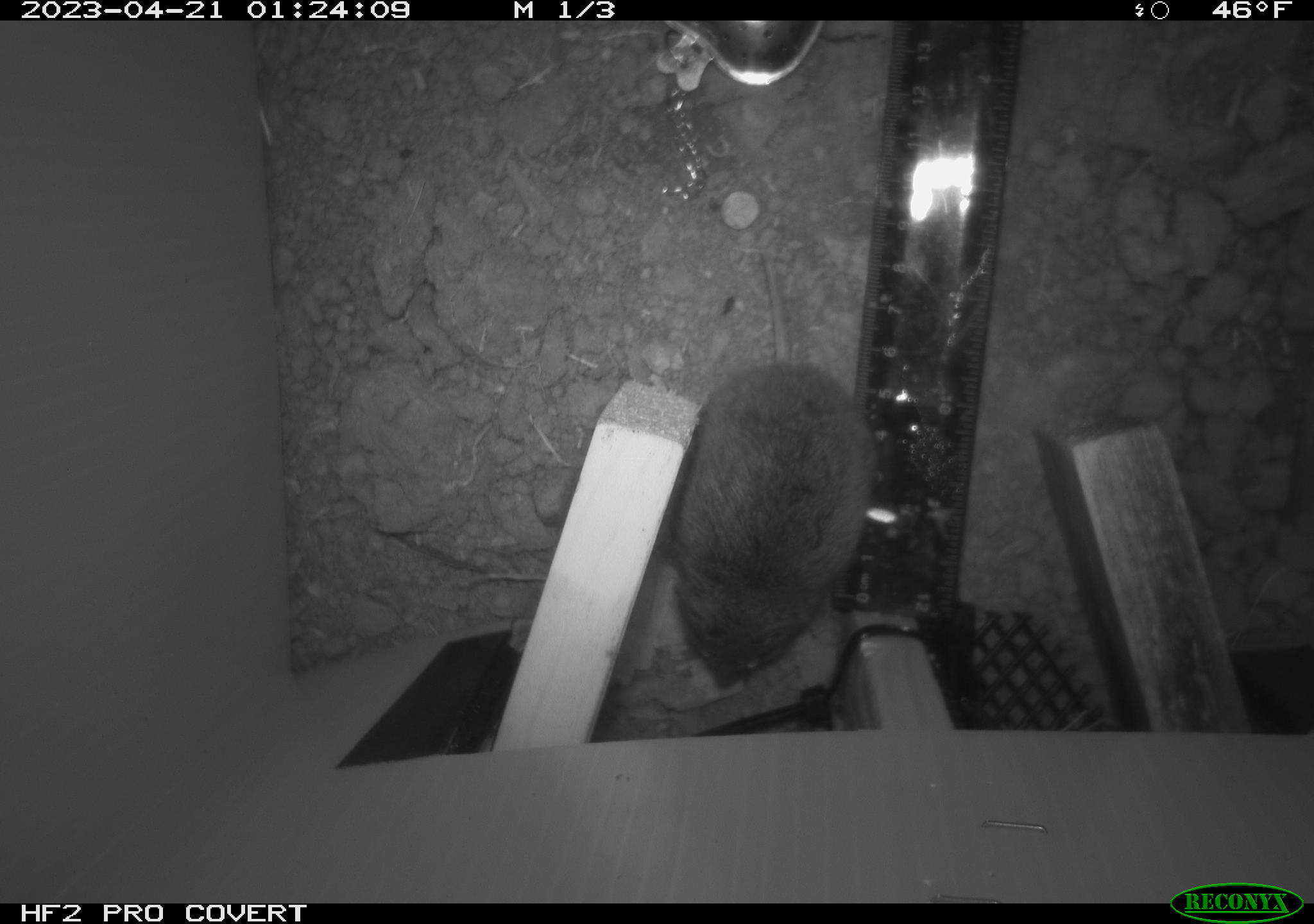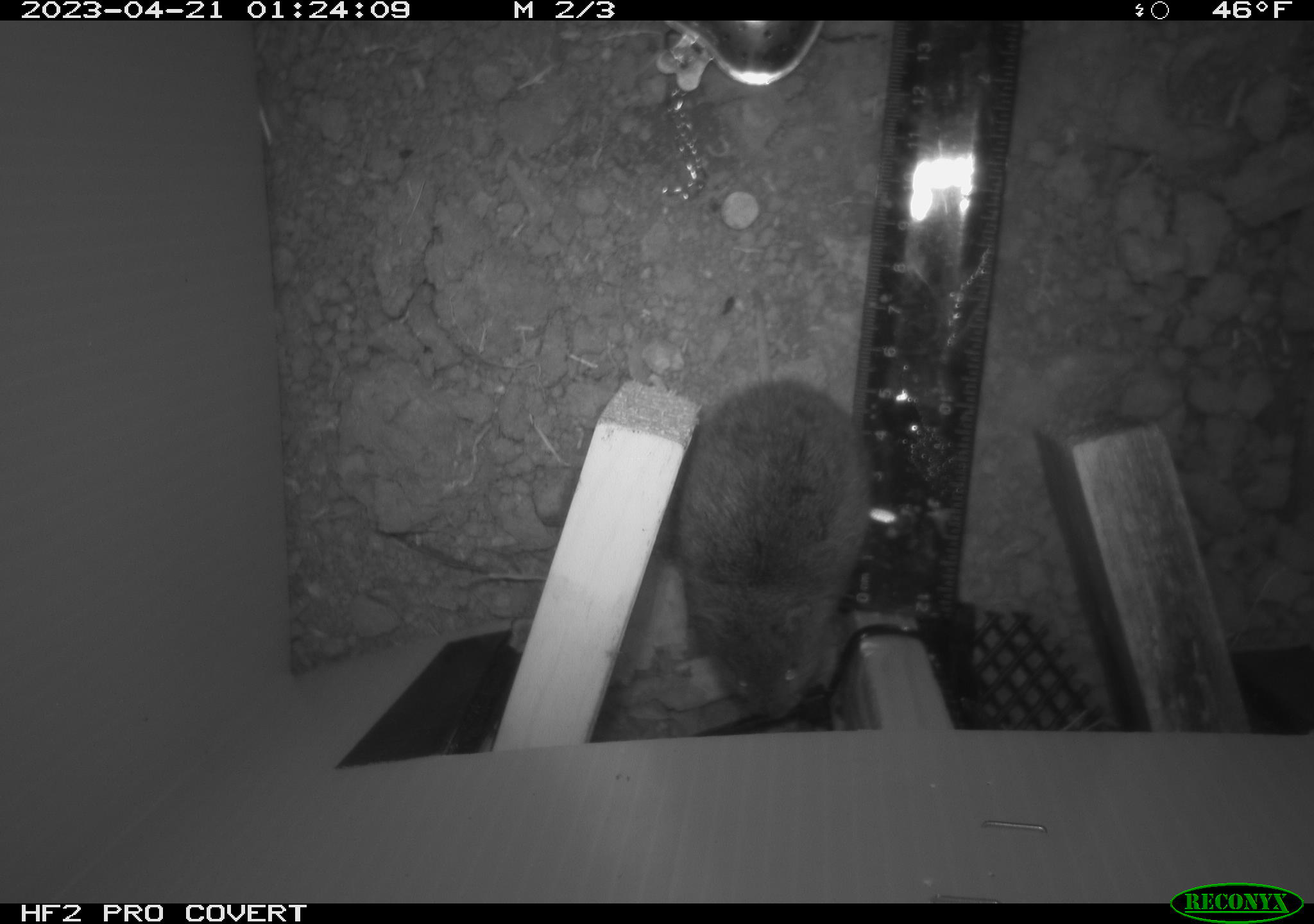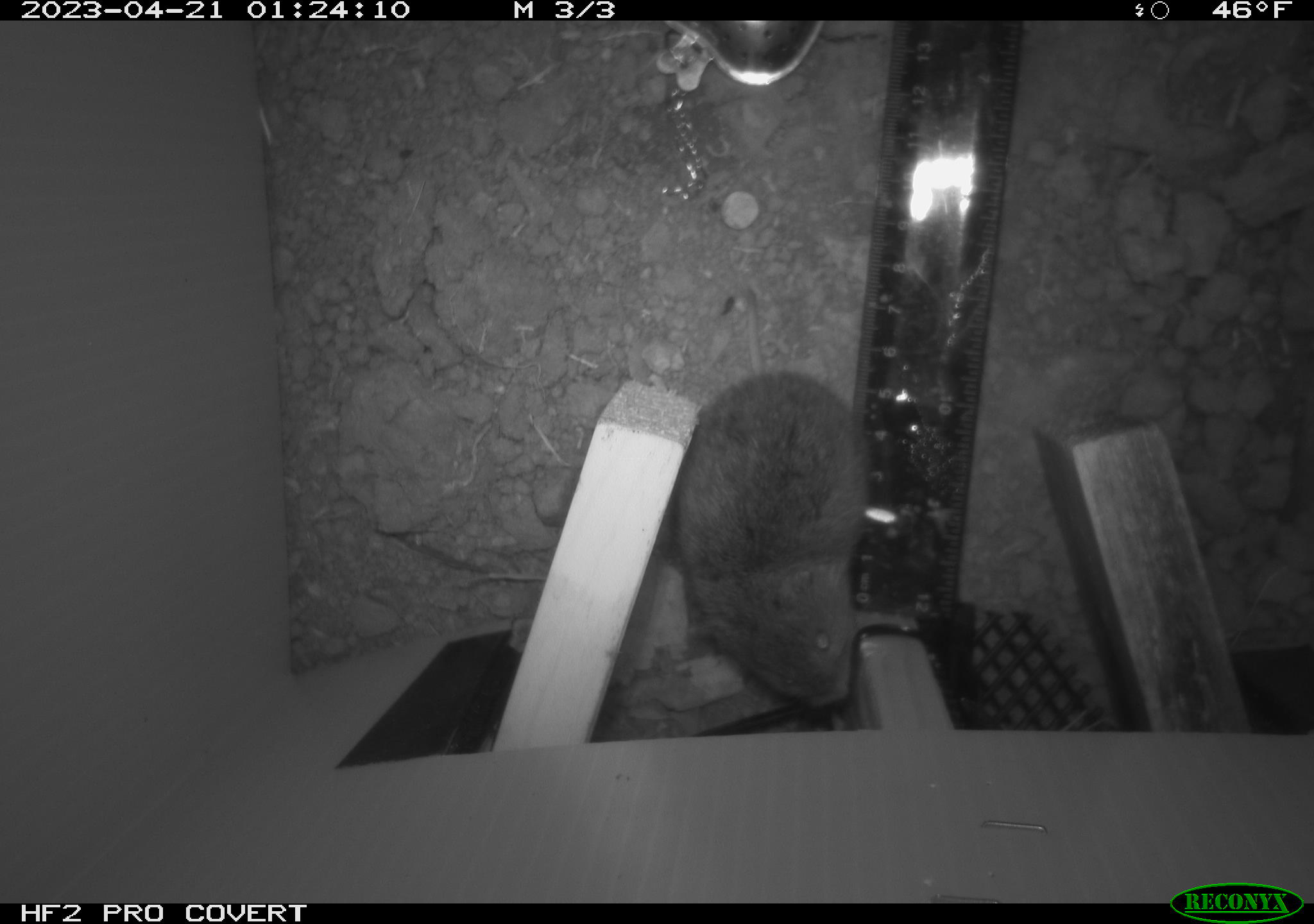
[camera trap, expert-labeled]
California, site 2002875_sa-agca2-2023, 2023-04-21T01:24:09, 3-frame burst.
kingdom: Animalia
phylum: Chordata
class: Mammalia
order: Rodentia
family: Cricetidae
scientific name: Arvicolinae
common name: voles, lemmings, and muskrats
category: arvicolinae subfamily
Arvicolinae subfamily (voles, lemmings, and muskrats) (Arvicolinae).